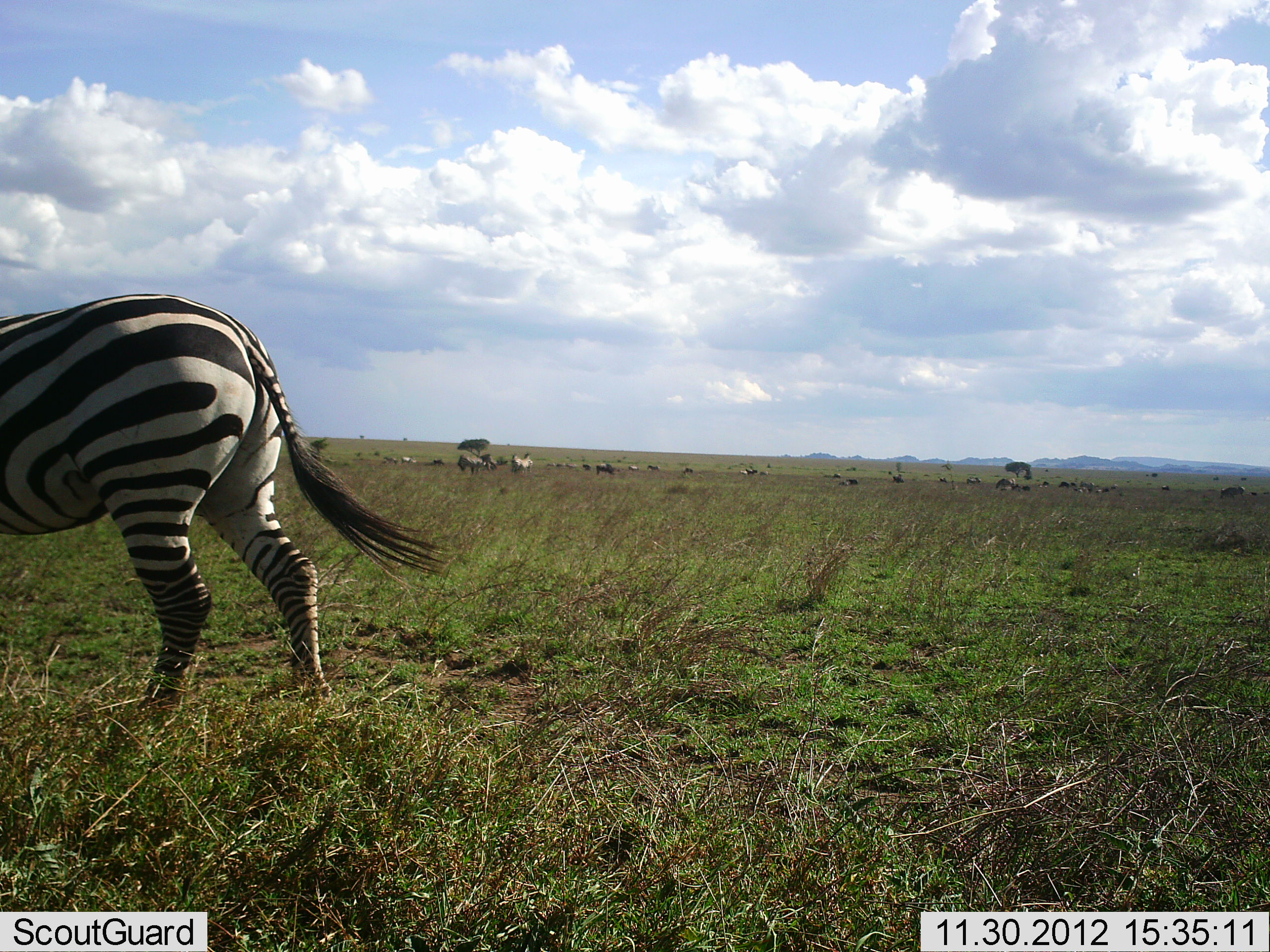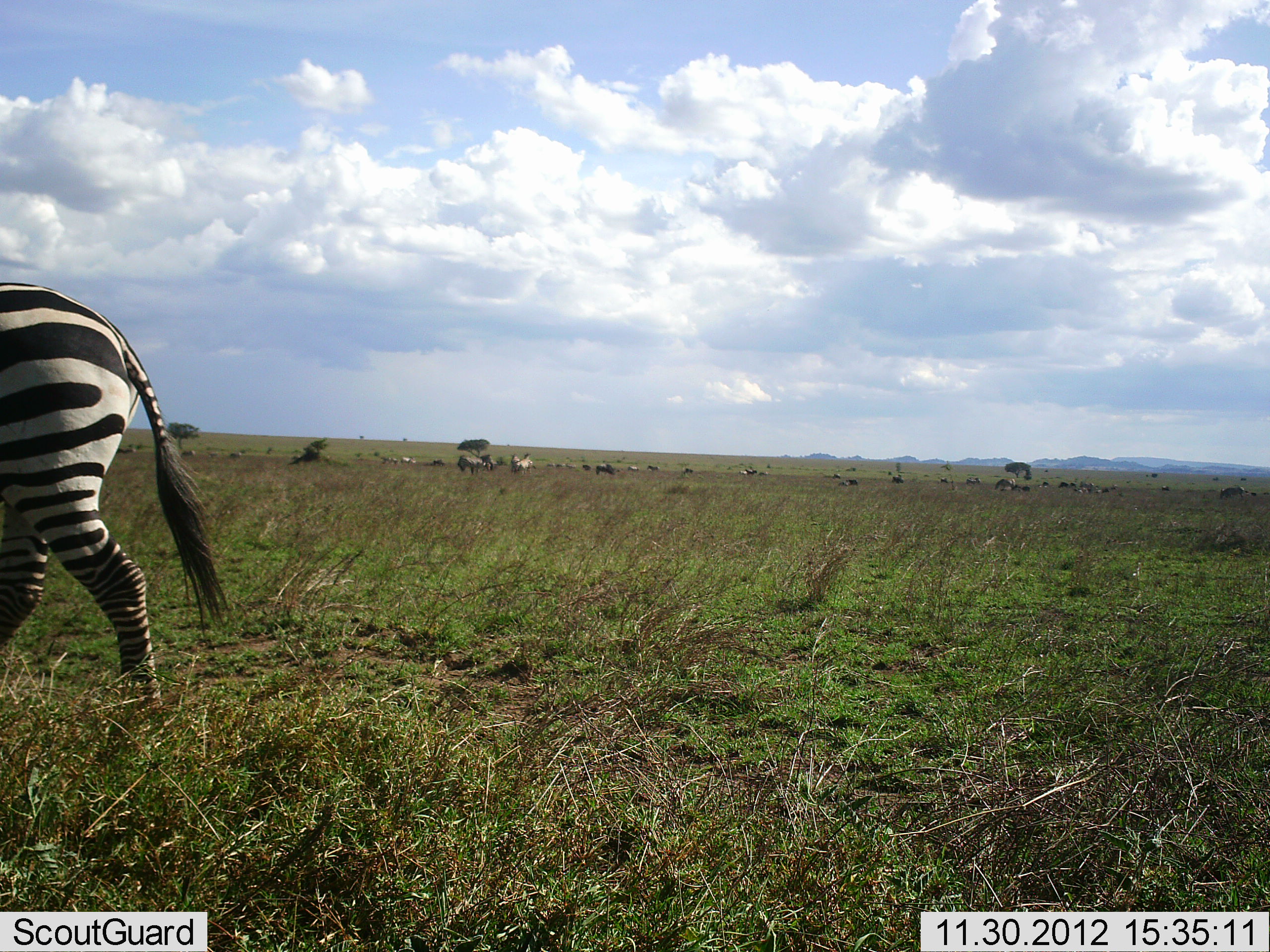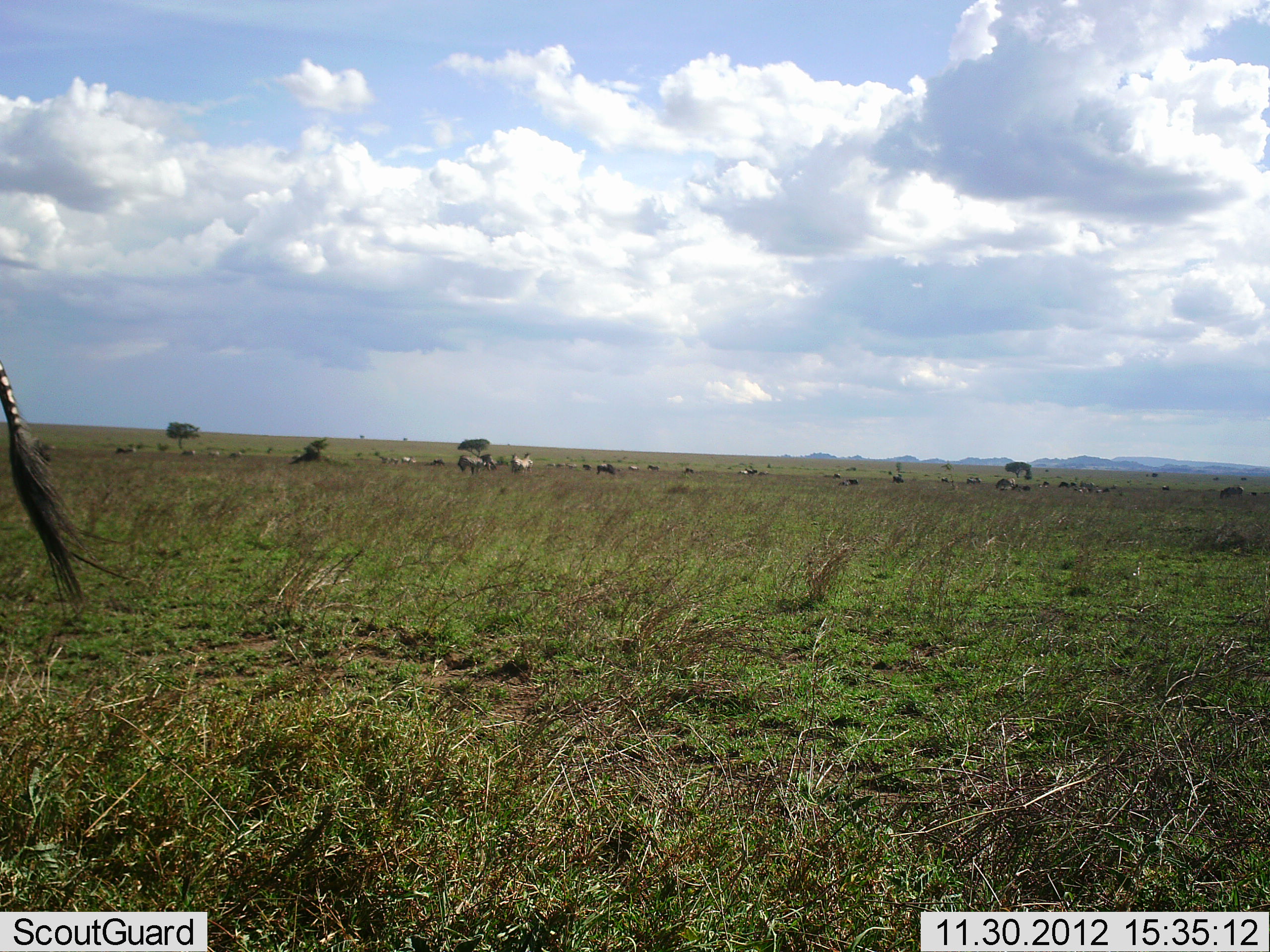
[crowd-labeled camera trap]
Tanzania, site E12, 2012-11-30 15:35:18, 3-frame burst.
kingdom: Animalia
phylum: Chordata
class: Mammalia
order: Perissodactyla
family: Equidae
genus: Equus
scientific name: Equus quagga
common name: plains zebra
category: zebra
Zebra (plains zebra) (Equus quagga), count 1. Behavior (volunteer vote fractions): standing 17%, resting 0%, moving 100%, interacting 0%. Young present (vote fraction): 0%. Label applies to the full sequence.